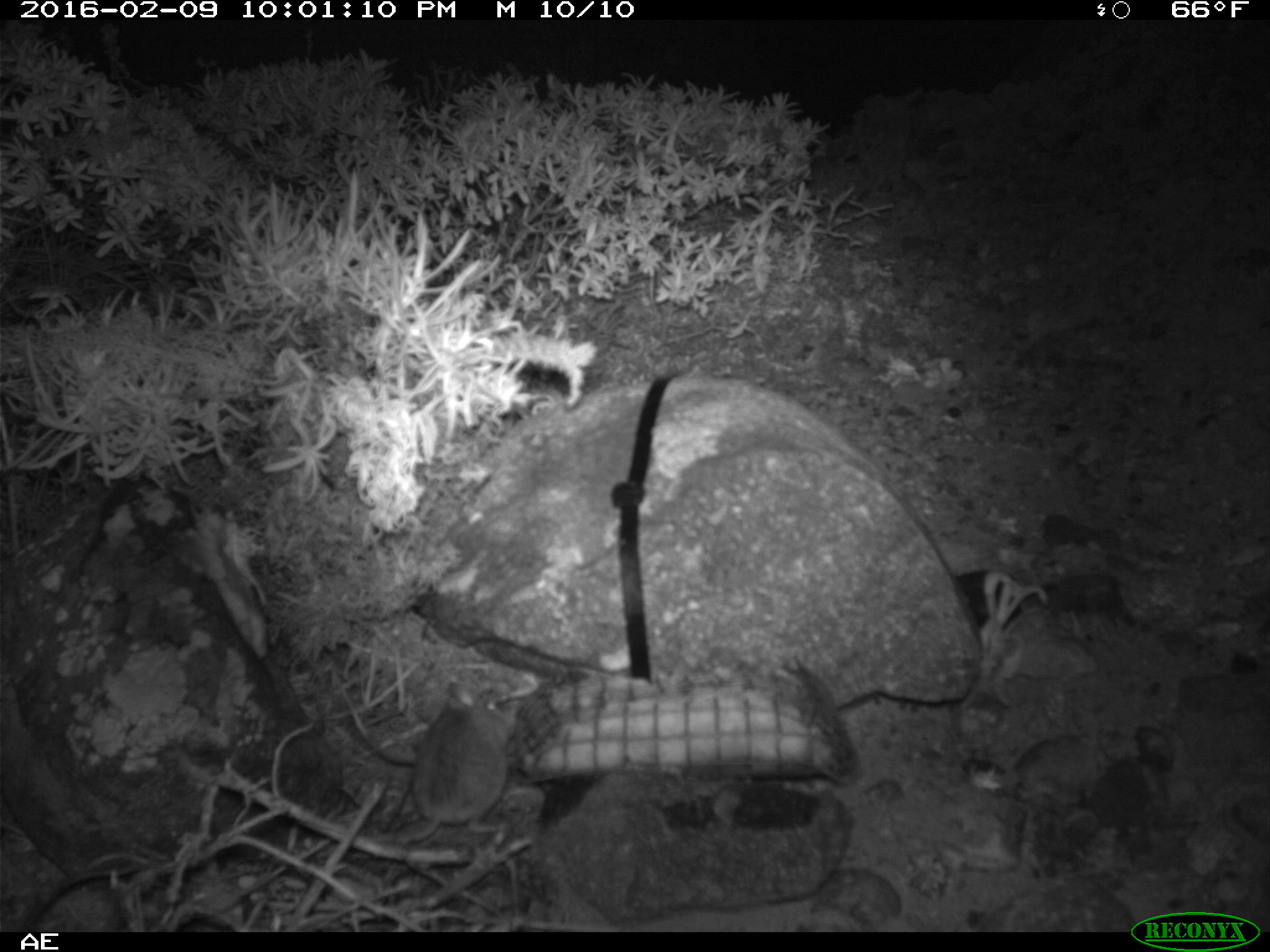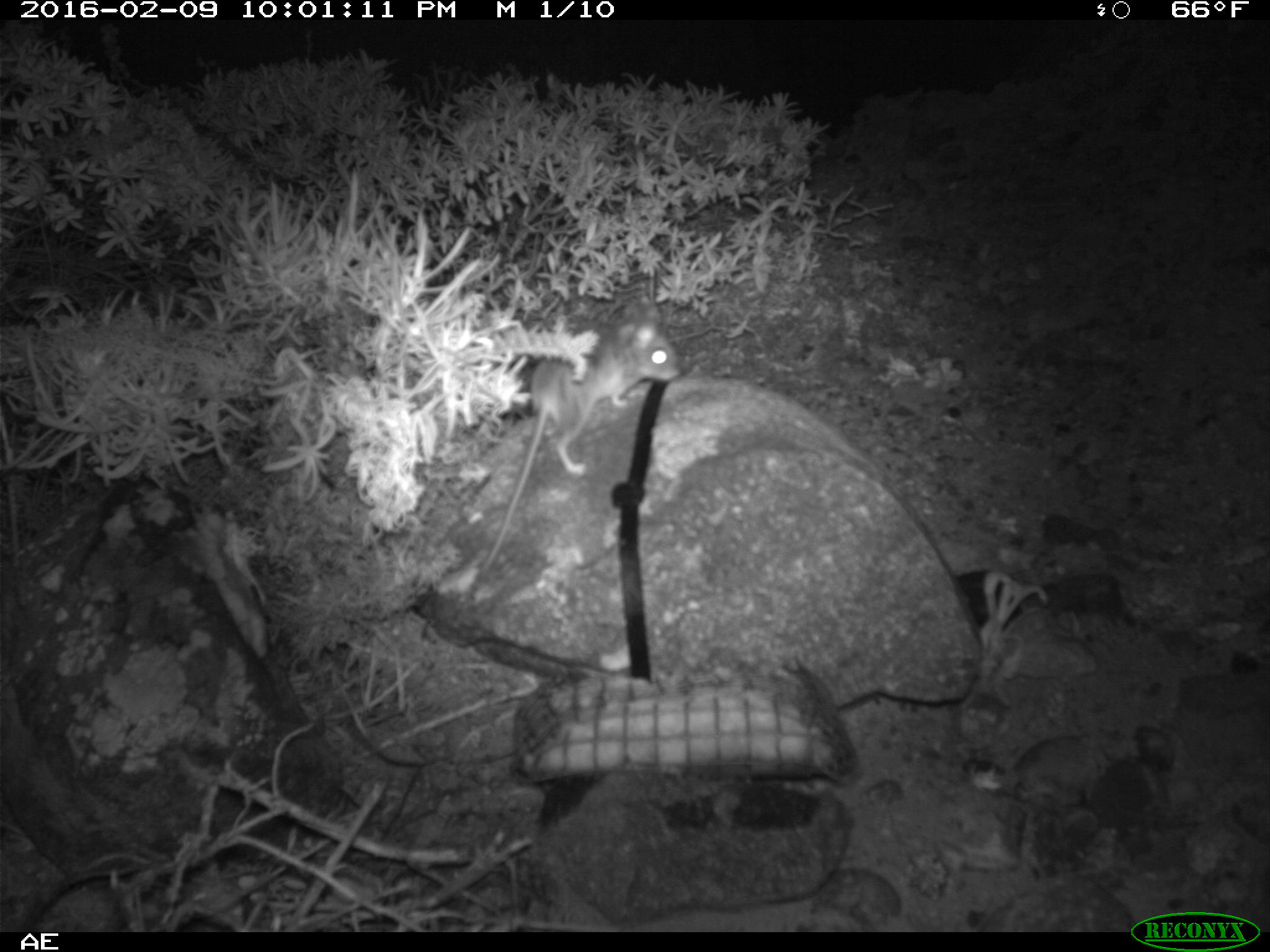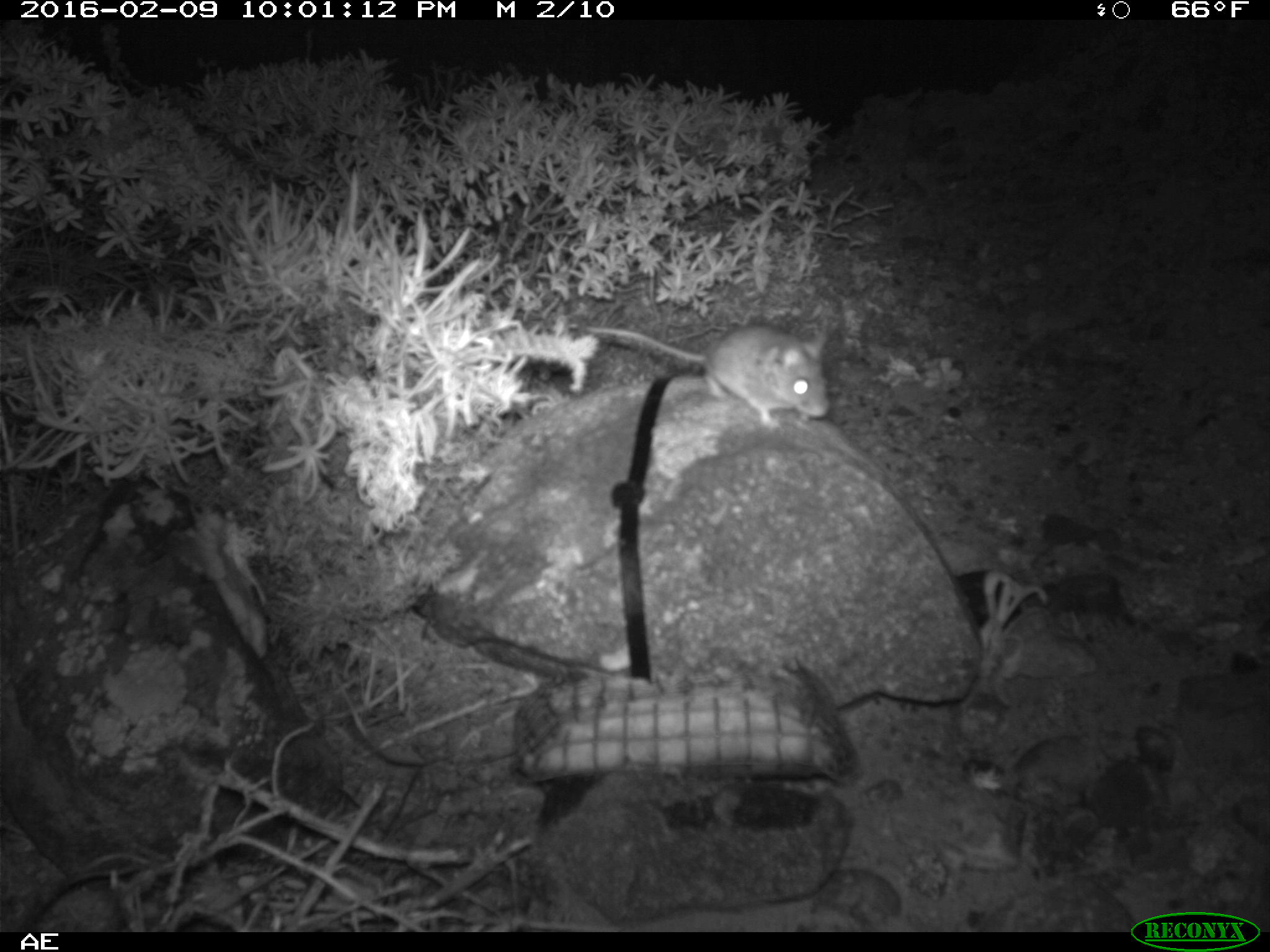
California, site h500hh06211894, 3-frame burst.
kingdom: Animalia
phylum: Chordata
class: Mammalia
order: Rodentia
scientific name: Rodentia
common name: rodent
Rodent (Rodentia).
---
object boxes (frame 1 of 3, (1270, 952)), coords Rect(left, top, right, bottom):
rodent: Rect(358, 683, 517, 853)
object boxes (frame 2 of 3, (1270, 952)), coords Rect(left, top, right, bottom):
rodent: Rect(475, 280, 680, 578)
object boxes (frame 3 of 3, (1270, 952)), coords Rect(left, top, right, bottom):
rodent: Rect(580, 322, 833, 431)